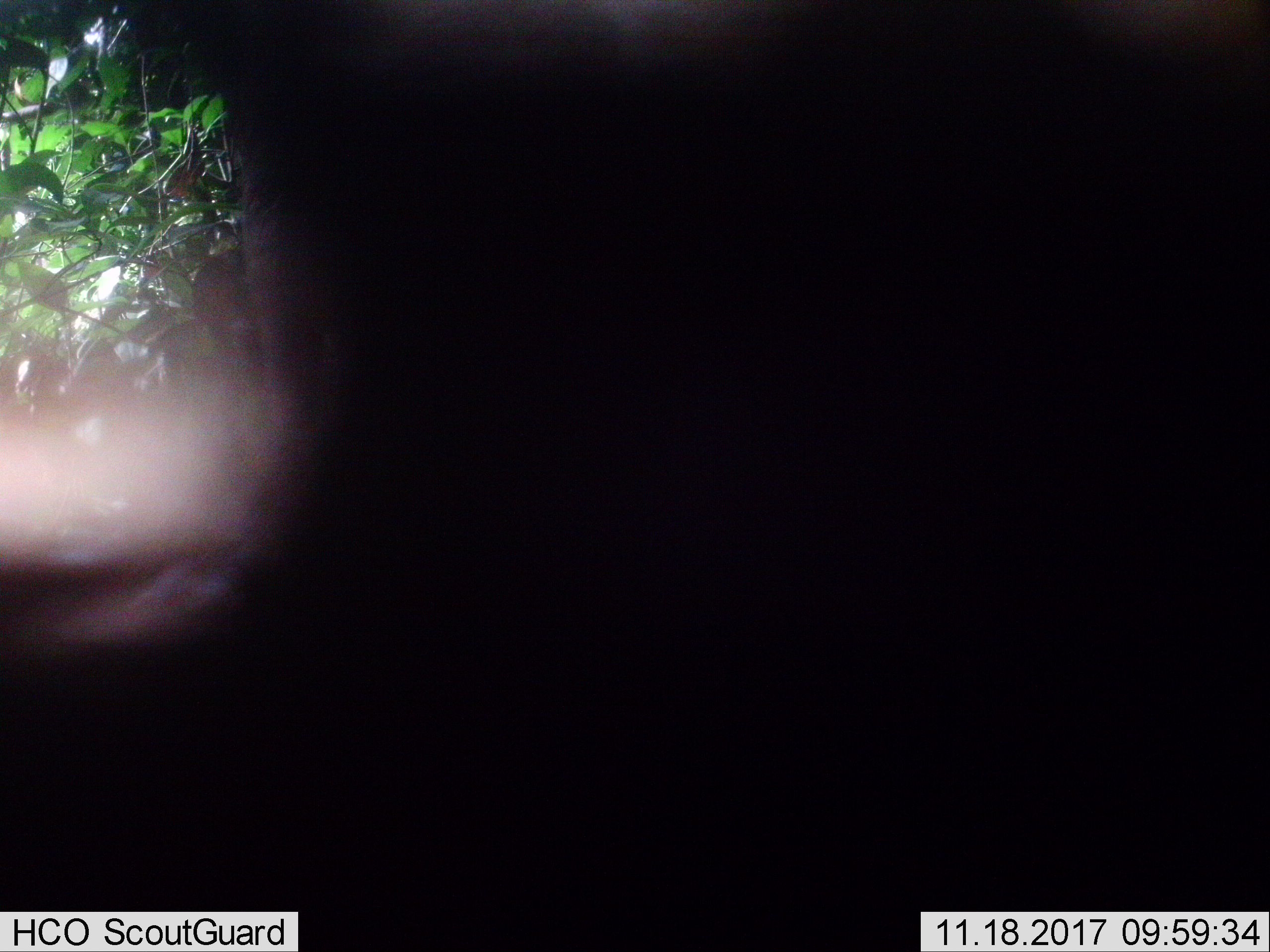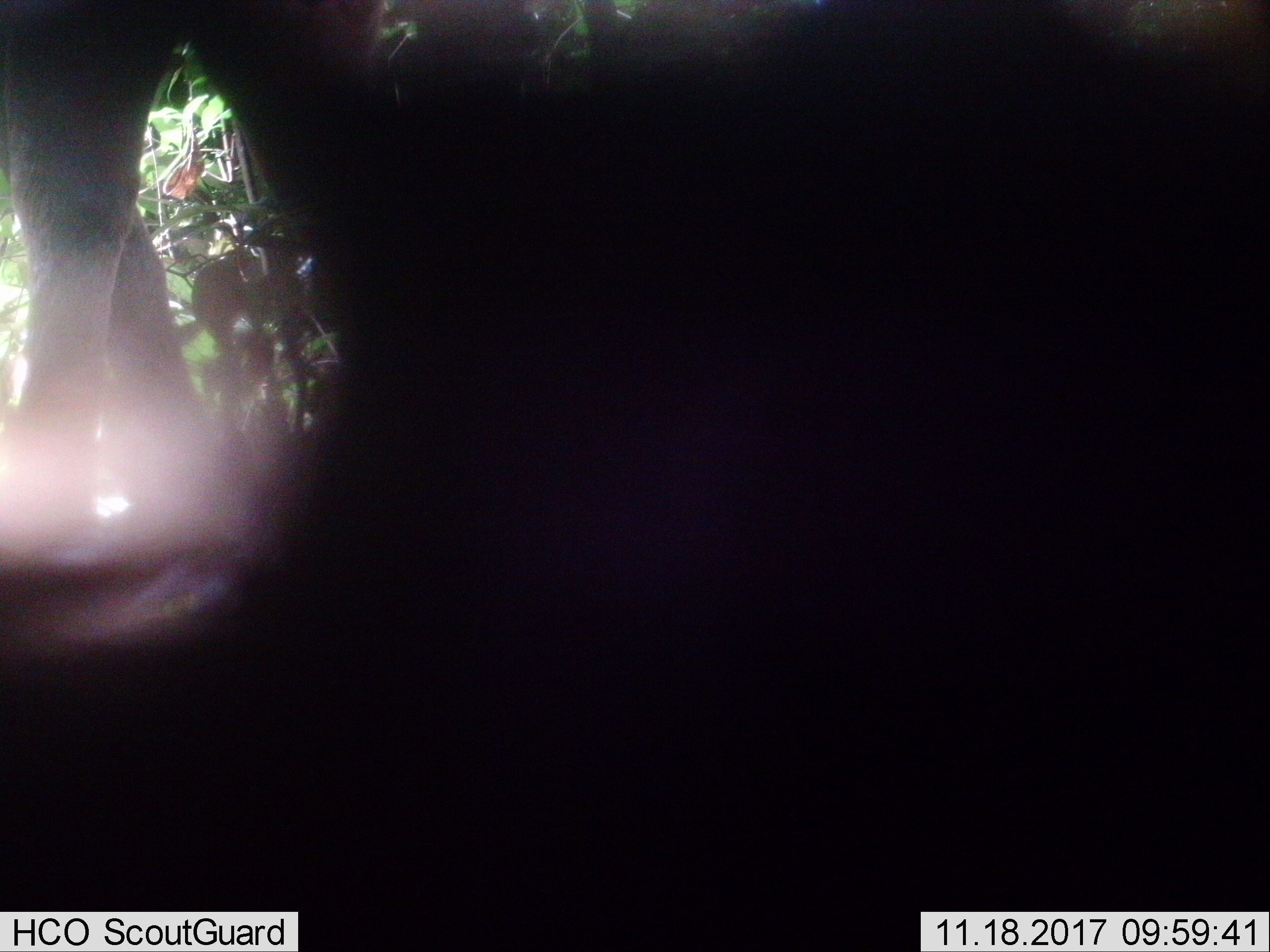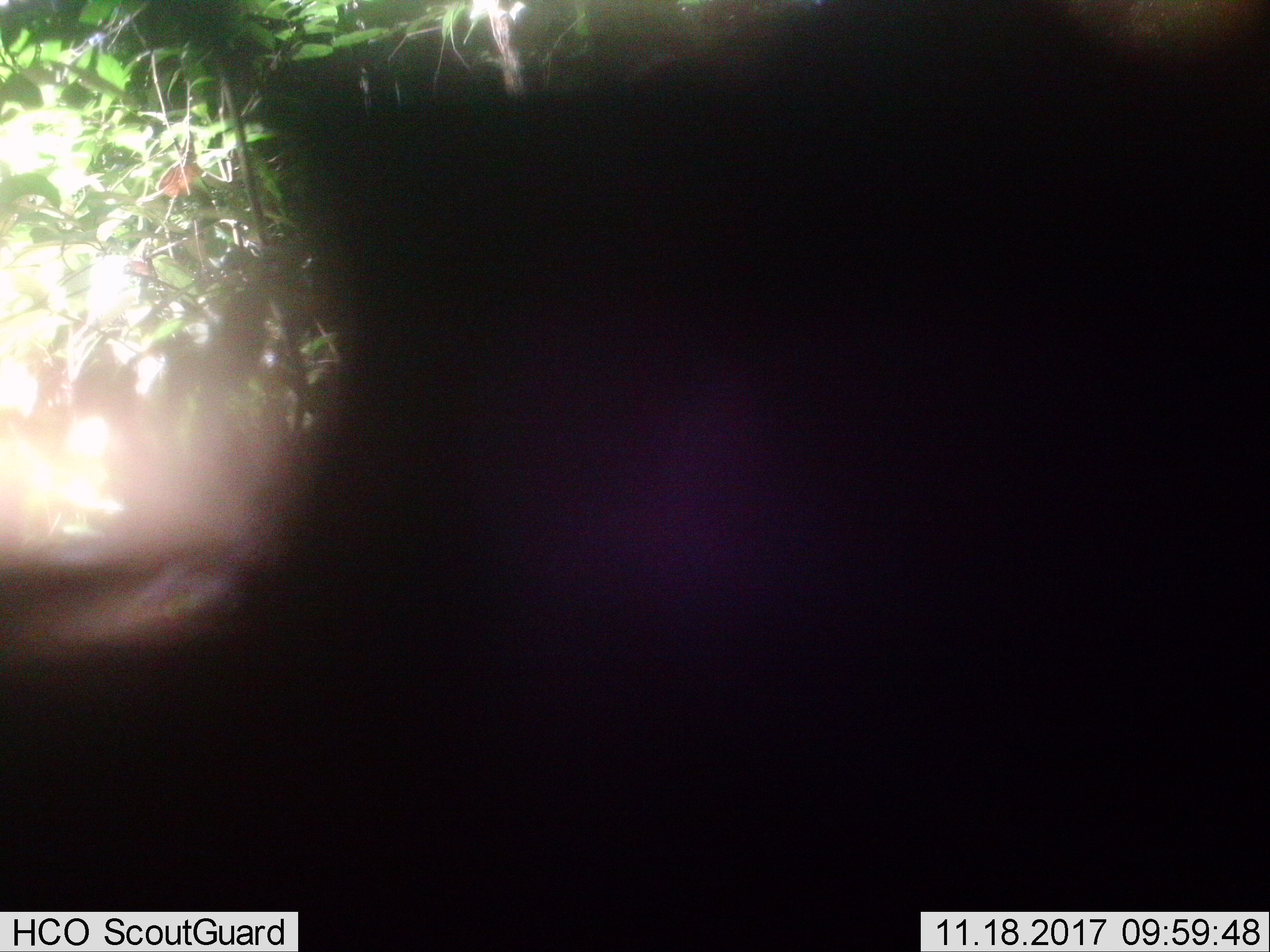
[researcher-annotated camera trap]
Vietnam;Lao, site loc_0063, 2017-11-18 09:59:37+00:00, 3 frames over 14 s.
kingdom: Animalia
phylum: Chordata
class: Mammalia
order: Artiodactyla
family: Cervidae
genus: Rusa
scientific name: Rusa unicolor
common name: sambar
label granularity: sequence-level